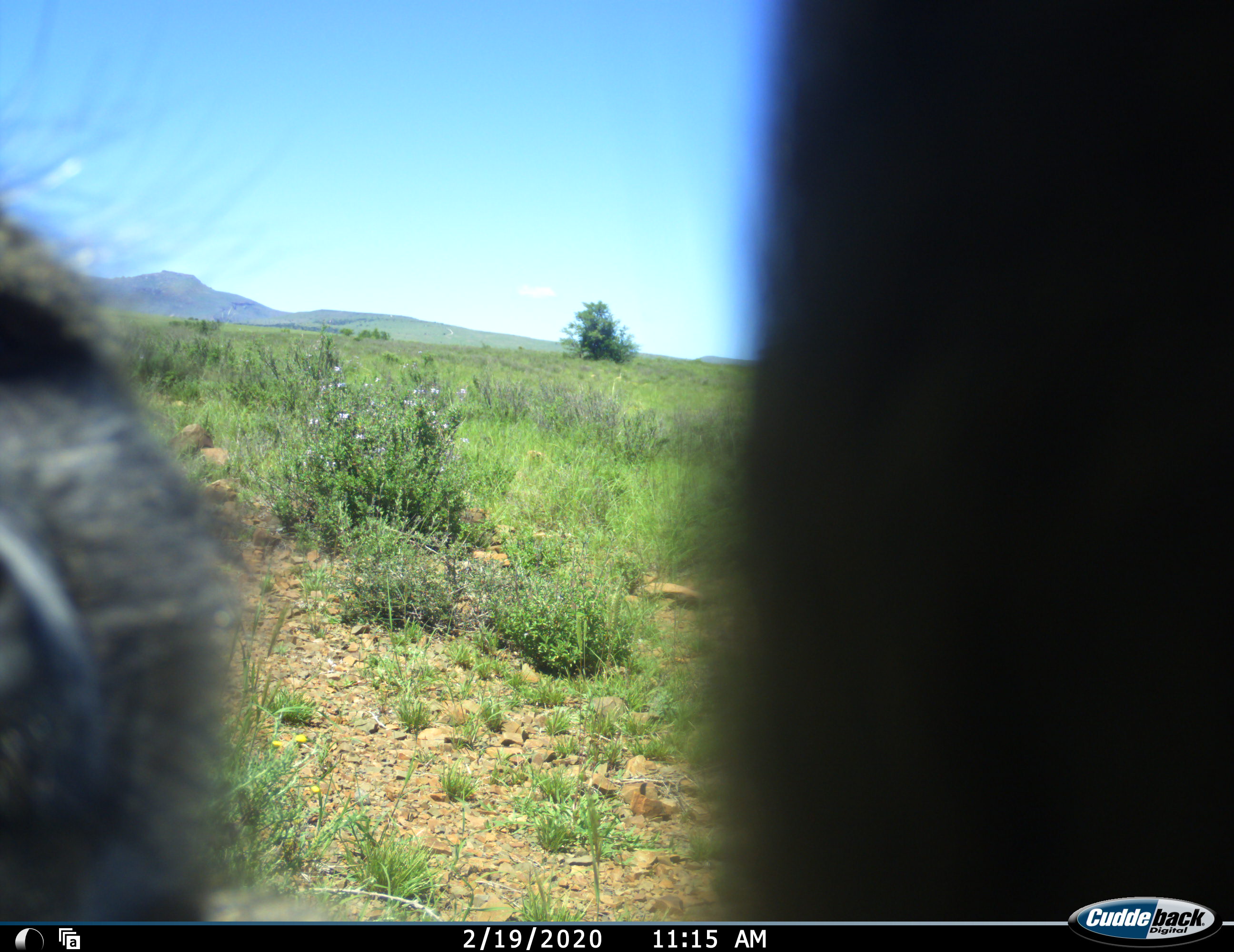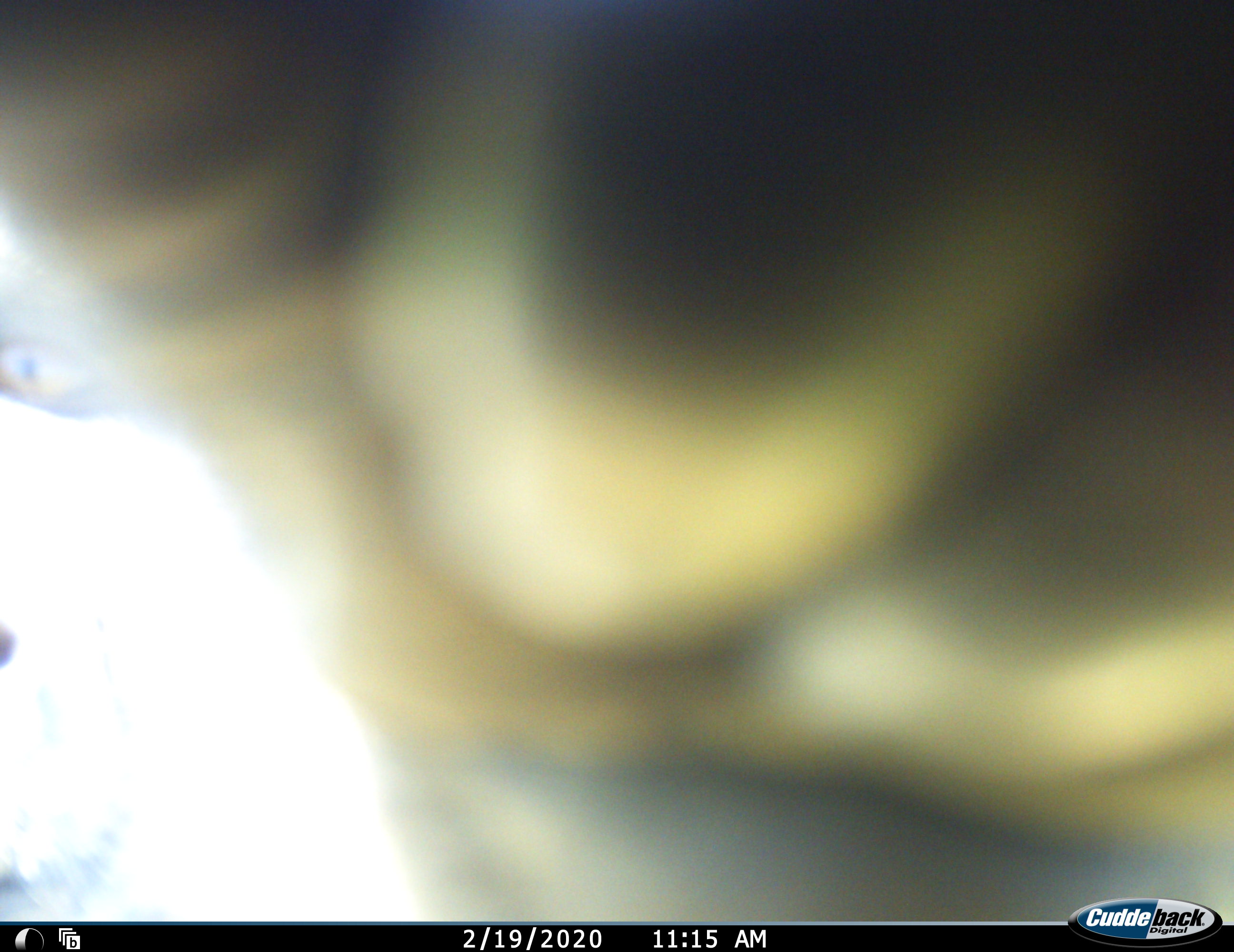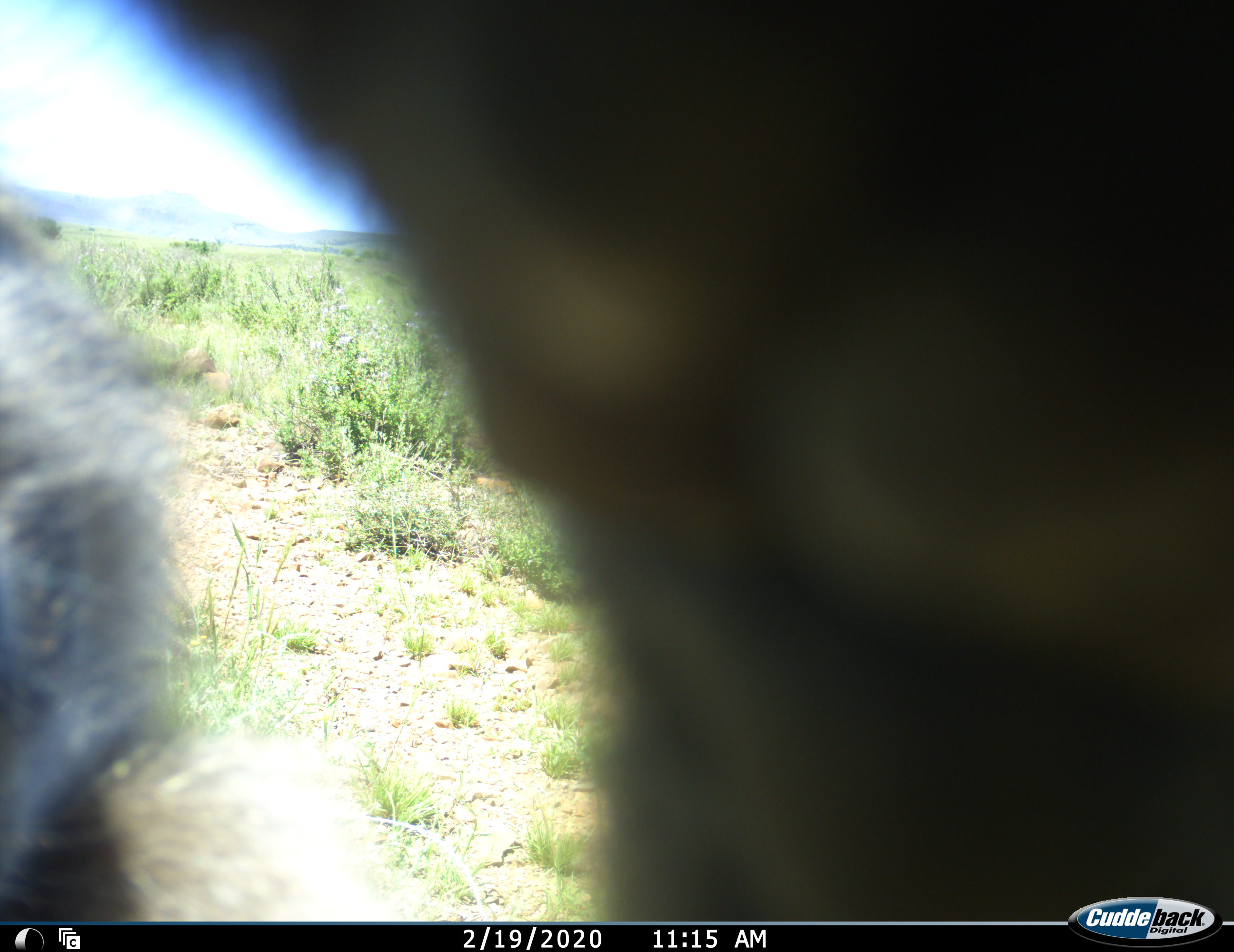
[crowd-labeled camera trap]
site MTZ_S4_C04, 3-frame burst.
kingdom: Animalia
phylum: Chordata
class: Mammalia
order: Primates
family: Cercopithecidae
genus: Papio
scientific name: Papio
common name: baboon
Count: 1.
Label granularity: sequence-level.